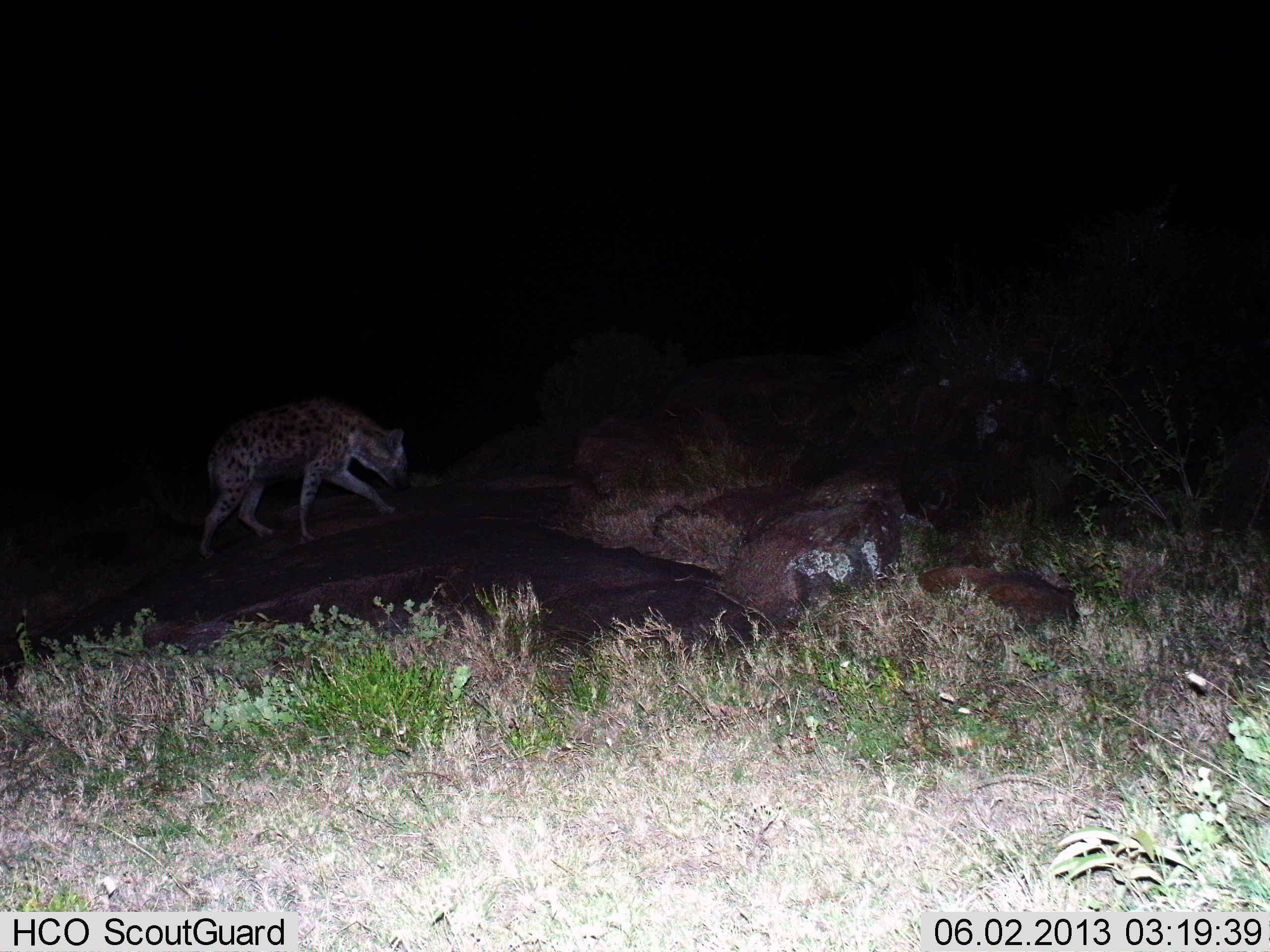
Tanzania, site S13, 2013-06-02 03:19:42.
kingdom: Animalia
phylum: Chordata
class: Mammalia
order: Carnivora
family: Hyaenidae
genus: Crocuta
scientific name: Crocuta crocuta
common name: spotted hyena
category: hyenaspotted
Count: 1.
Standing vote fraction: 10%.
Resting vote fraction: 0%.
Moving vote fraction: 97%.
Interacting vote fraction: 3%.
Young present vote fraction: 0%.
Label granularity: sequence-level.